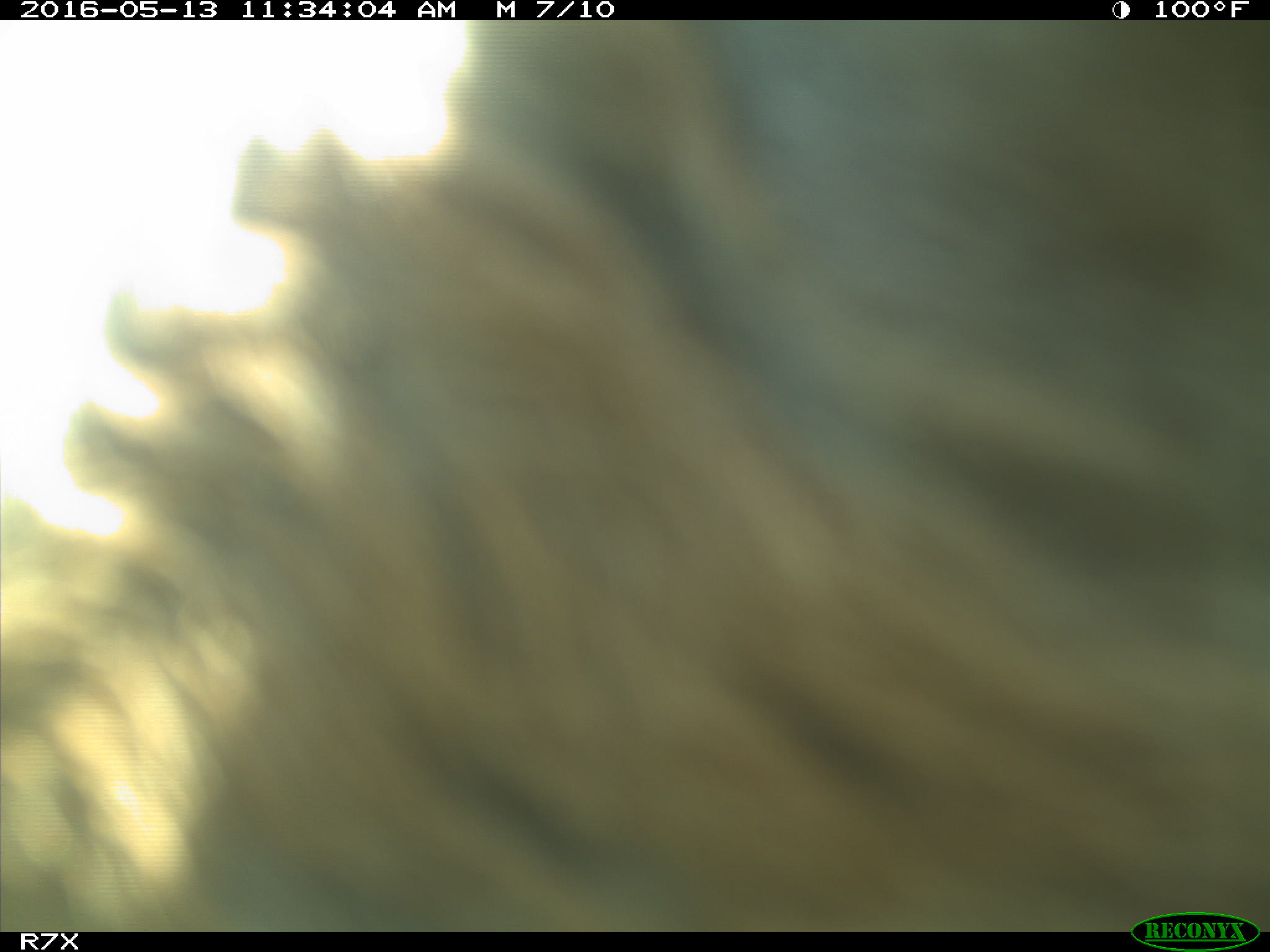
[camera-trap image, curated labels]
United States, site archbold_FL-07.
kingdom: Animalia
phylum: Chordata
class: Mammalia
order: Artiodactyla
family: Bovidae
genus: Bos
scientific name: Bos taurus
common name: domestic cow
Bos taurus (domestic cow).